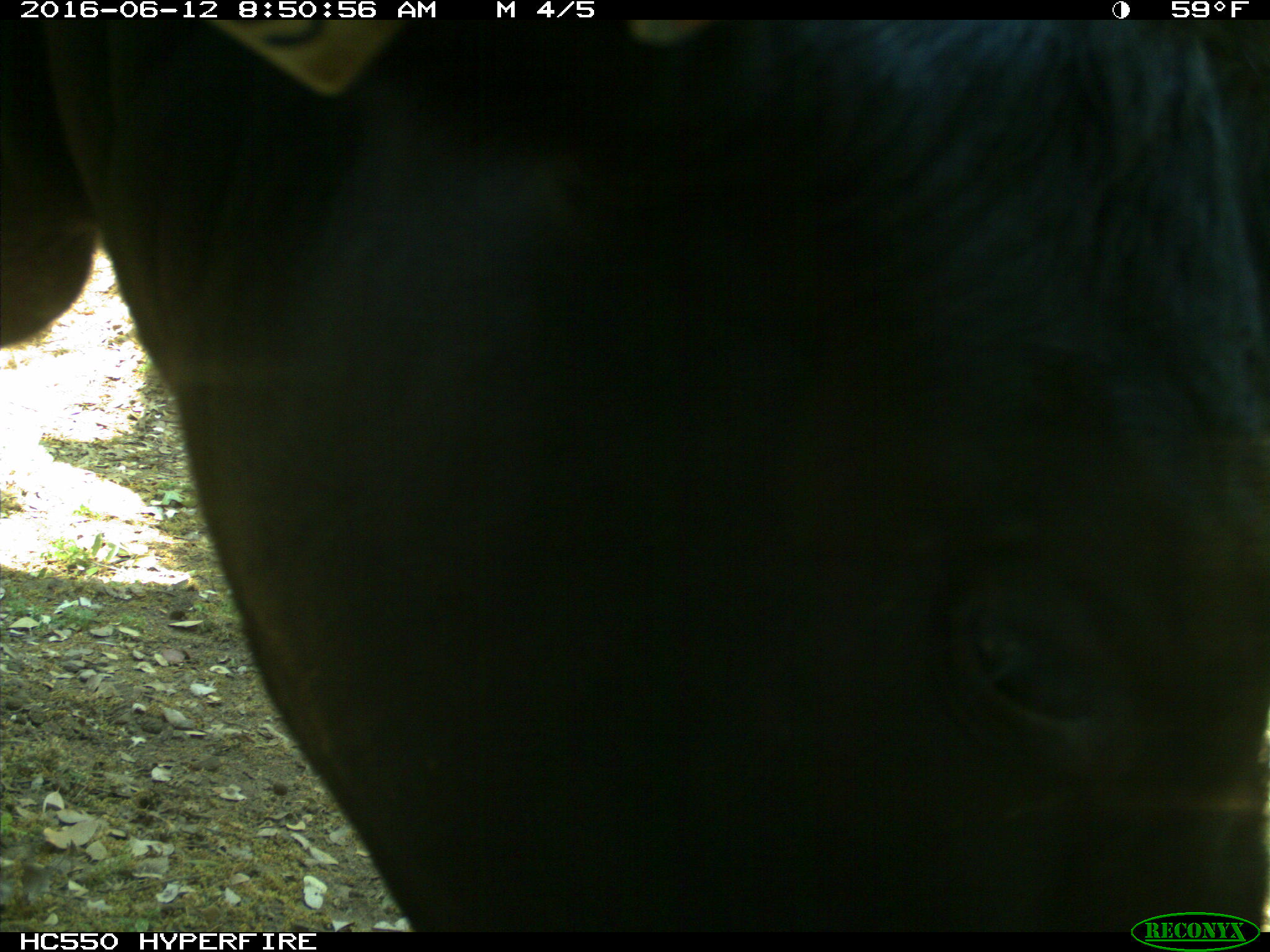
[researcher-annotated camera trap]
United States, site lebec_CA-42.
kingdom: Animalia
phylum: Chordata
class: Mammalia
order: Artiodactyla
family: Bovidae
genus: Bos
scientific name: Bos taurus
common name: domestic cow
Bos taurus (domestic cow).